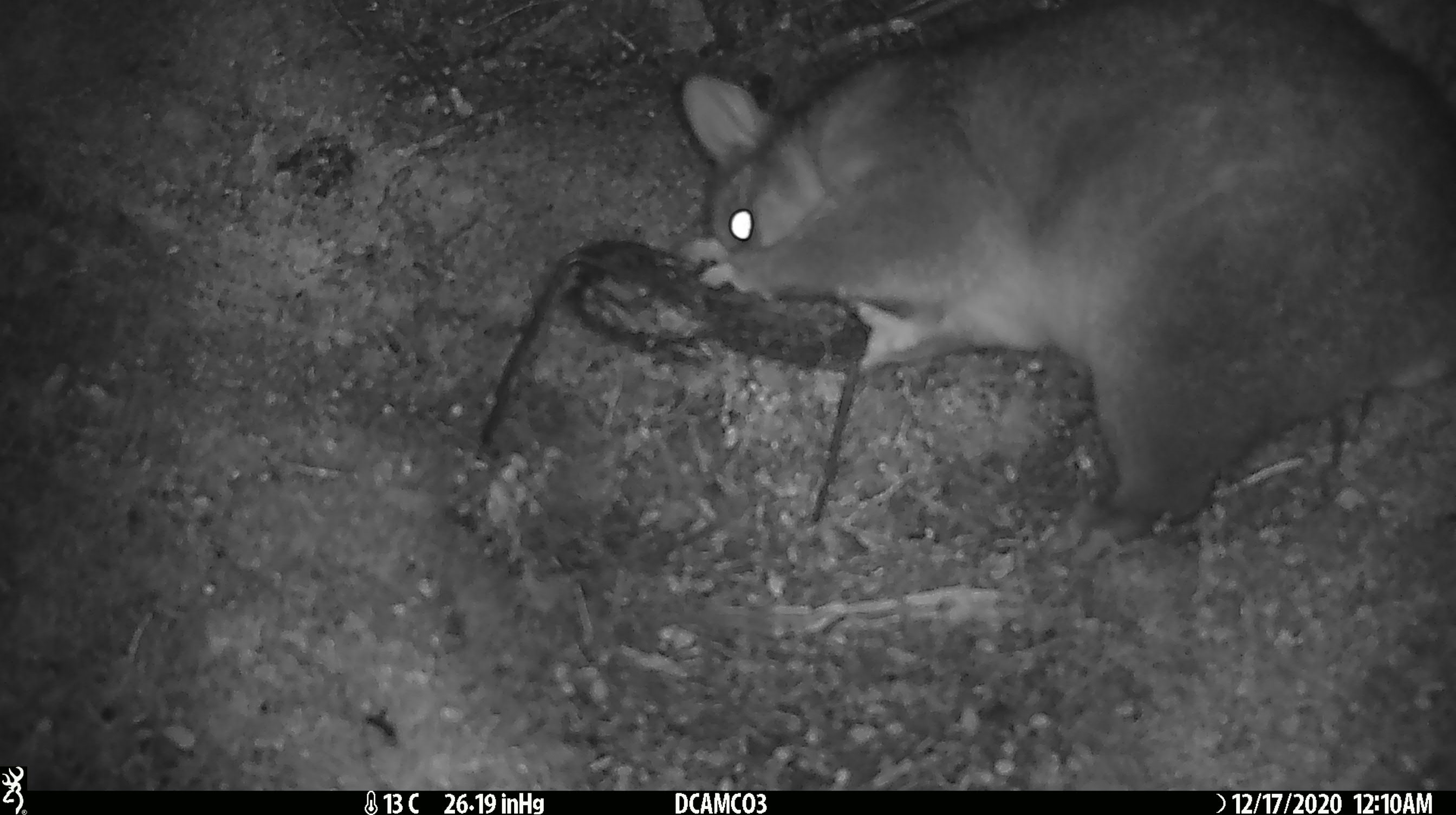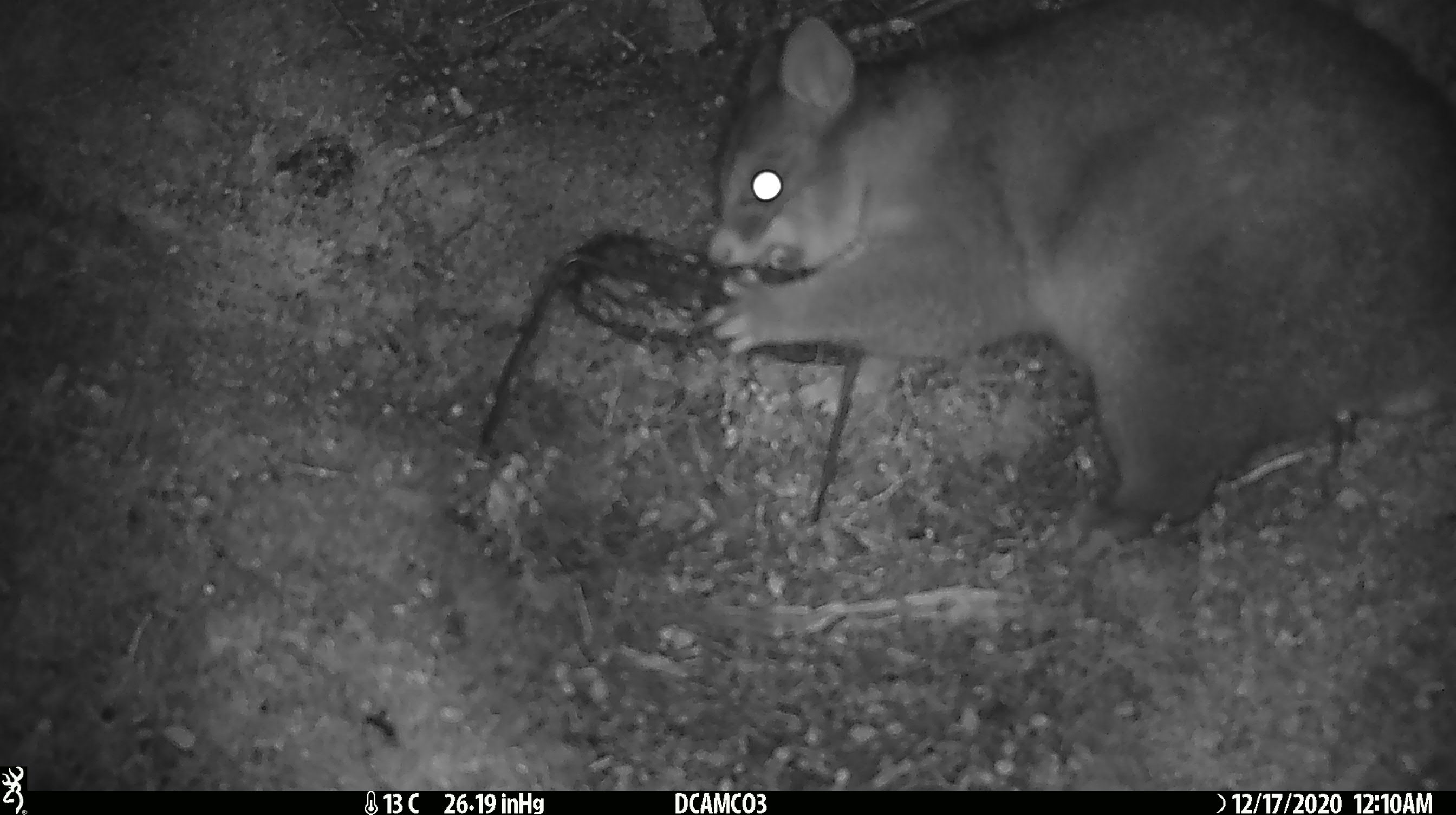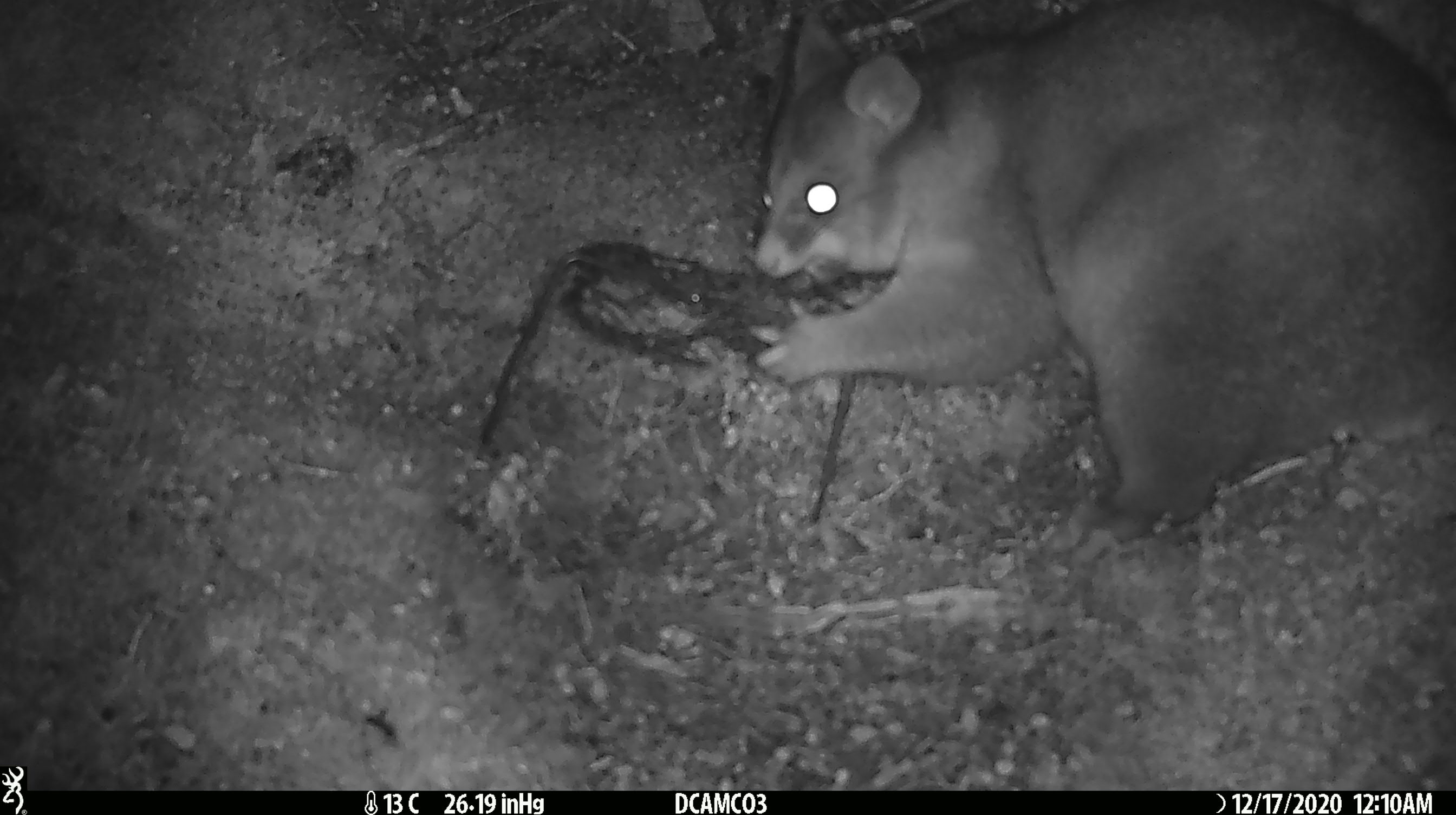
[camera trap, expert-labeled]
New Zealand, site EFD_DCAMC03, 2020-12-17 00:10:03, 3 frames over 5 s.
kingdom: Animalia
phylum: Chordata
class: Mammalia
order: Diprotodontia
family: Phalangeridae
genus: Trichosurus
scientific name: Trichosurus vulpecula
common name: common brushtail possum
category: possum